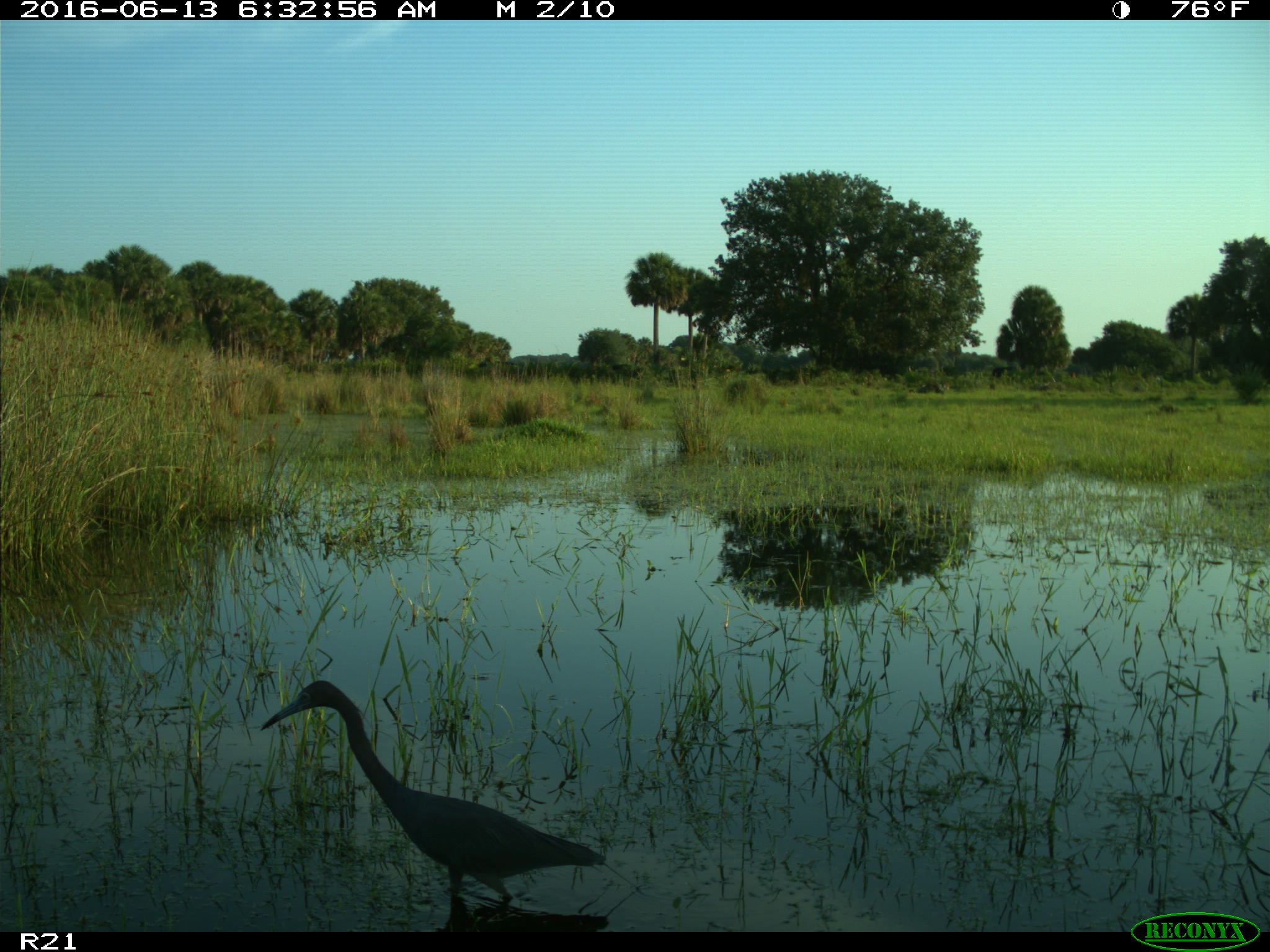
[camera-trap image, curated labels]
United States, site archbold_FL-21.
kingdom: Animalia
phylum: Chordata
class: Aves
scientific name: Aves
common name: birds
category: unidentified bird